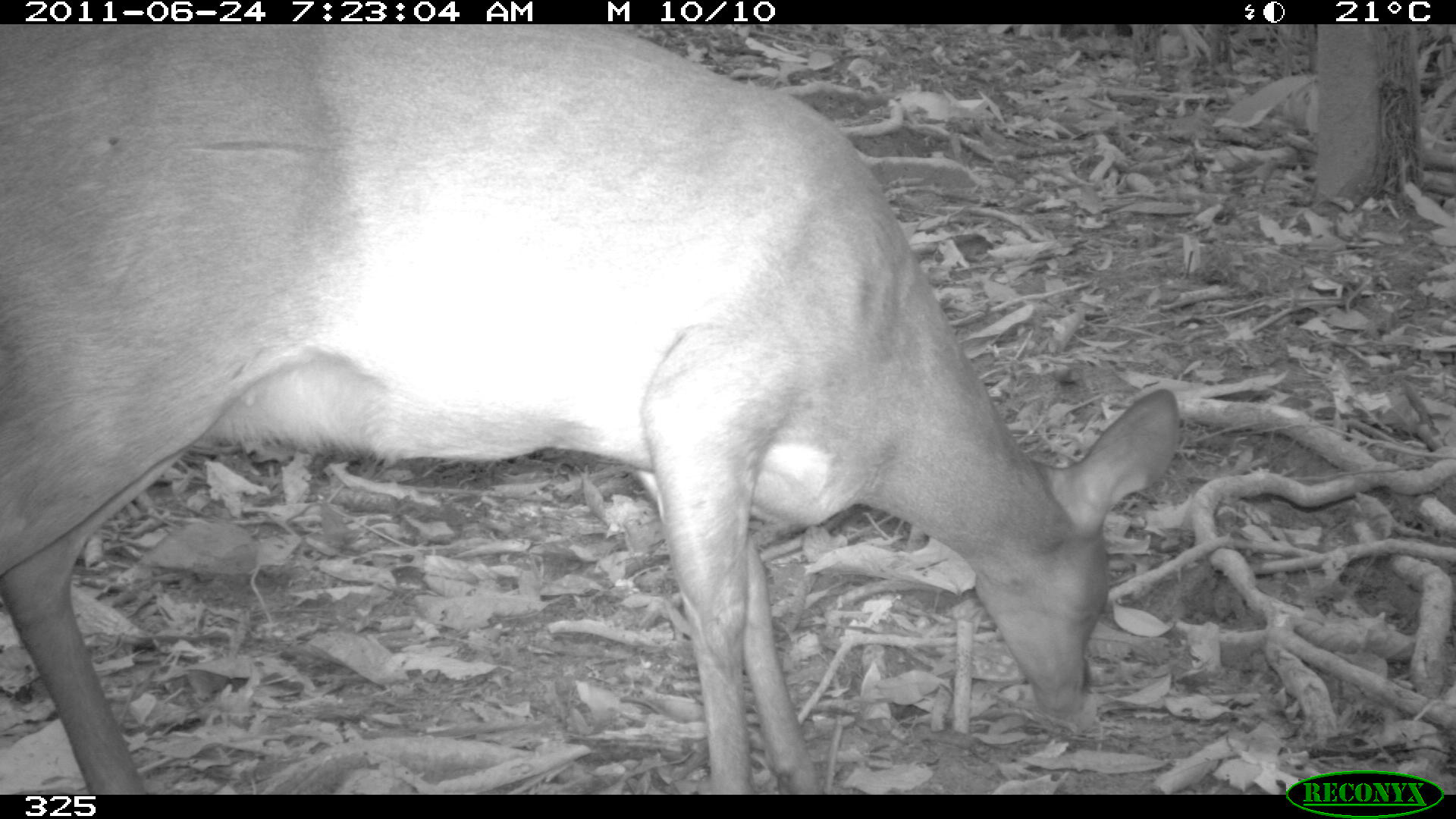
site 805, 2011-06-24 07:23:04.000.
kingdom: Animalia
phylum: Chordata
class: Mammalia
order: Artiodactyla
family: Cervidae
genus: Mazama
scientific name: Mazama gouazoubira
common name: gray brocket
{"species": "Mazama gouazoubira (gray brocket)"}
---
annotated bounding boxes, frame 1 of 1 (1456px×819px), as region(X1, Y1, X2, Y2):
mazama gouazoubira: region(1, 25, 1187, 787)